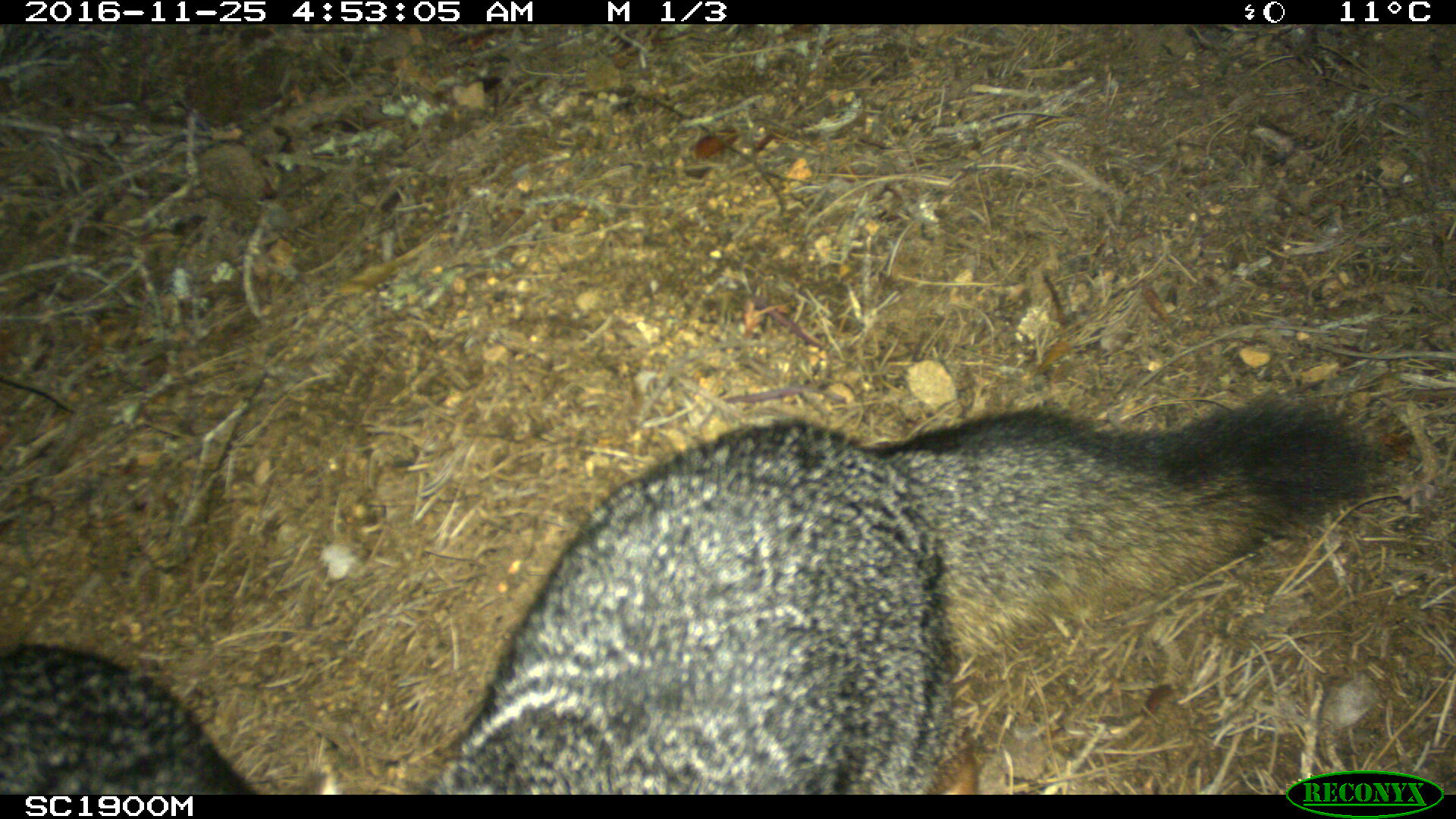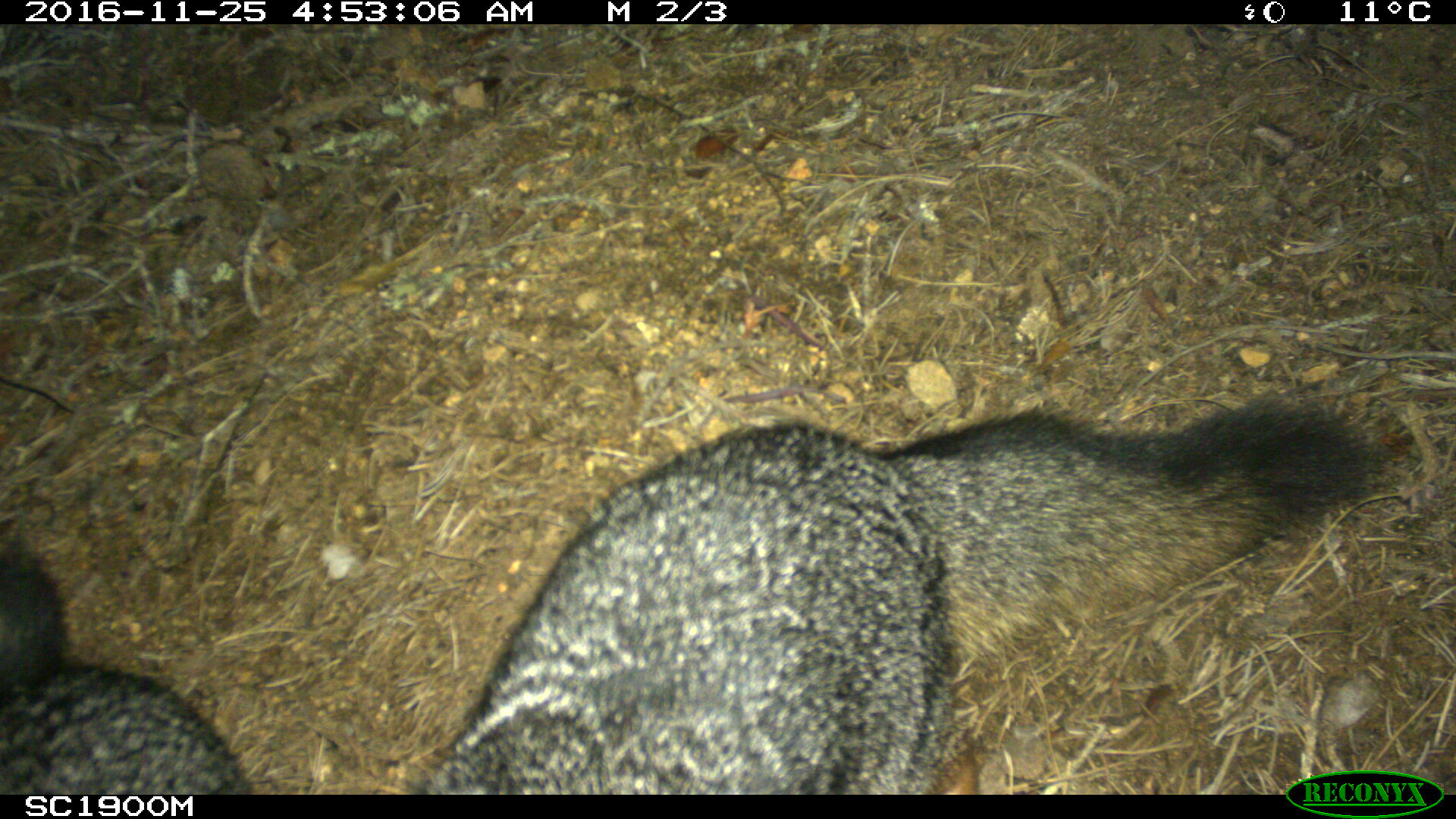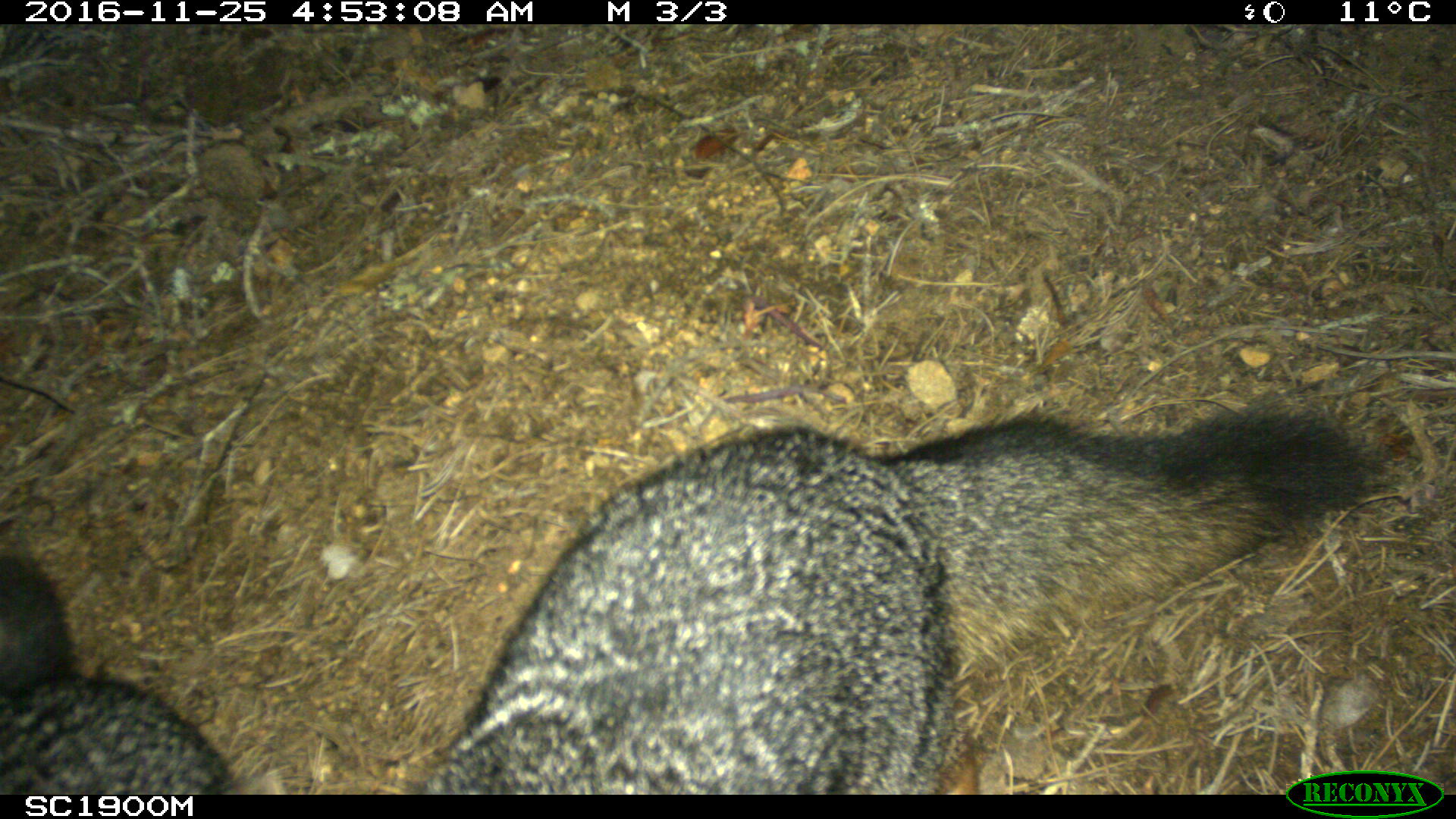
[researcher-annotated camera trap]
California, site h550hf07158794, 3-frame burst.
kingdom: Animalia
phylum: Chordata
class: Mammalia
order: Carnivora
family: Canidae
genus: Urocyon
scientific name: Urocyon littoralis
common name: island fox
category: fox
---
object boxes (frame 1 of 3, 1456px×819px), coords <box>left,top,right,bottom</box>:
fox: <box>419,389,1386,795</box>; <box>0,643,343,795</box>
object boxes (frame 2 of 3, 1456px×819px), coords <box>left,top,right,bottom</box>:
fox: <box>421,391,1378,793</box>; <box>0,544,252,795</box>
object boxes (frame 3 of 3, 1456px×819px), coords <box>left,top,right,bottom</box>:
fox: <box>424,391,1385,794</box>; <box>0,543,237,795</box>